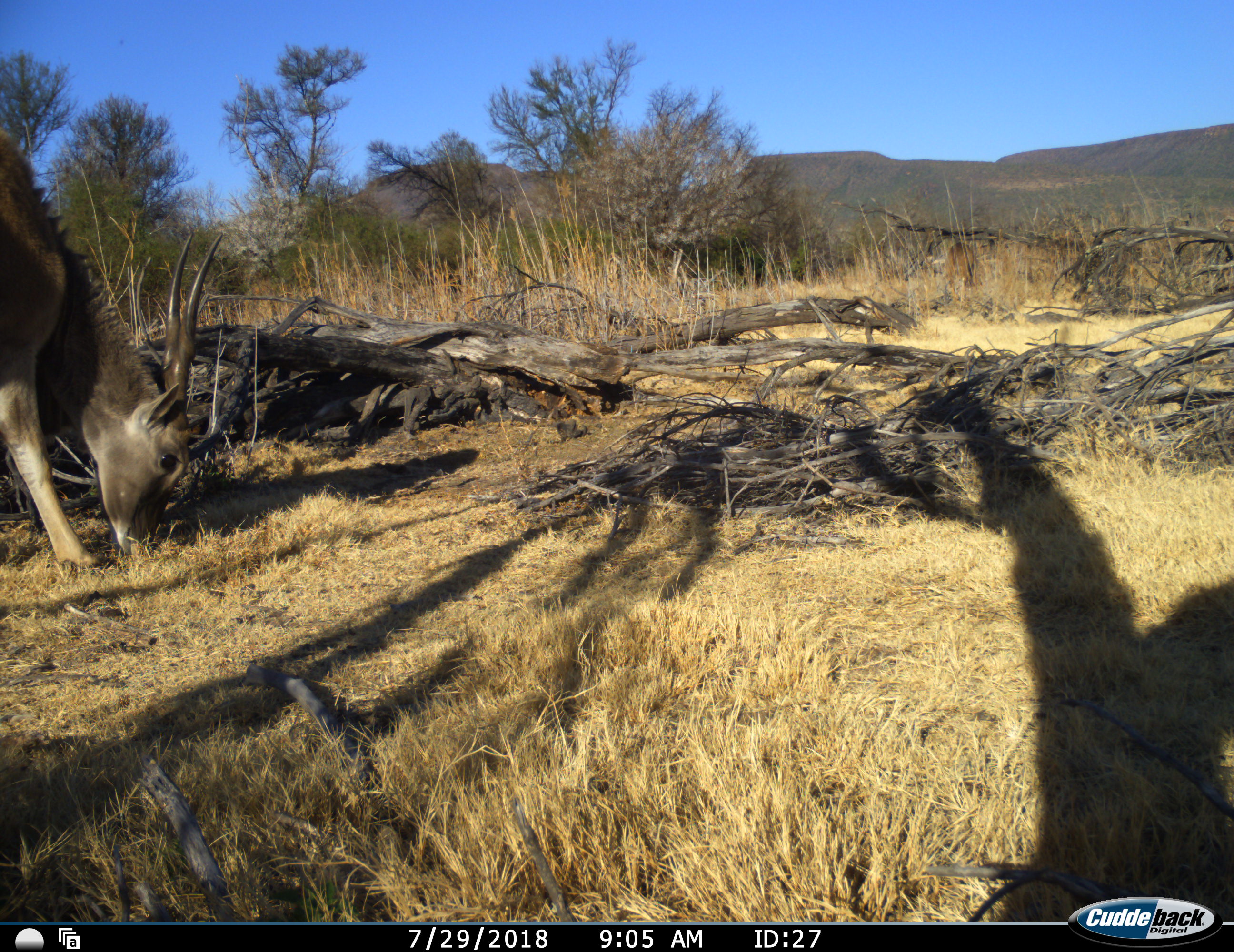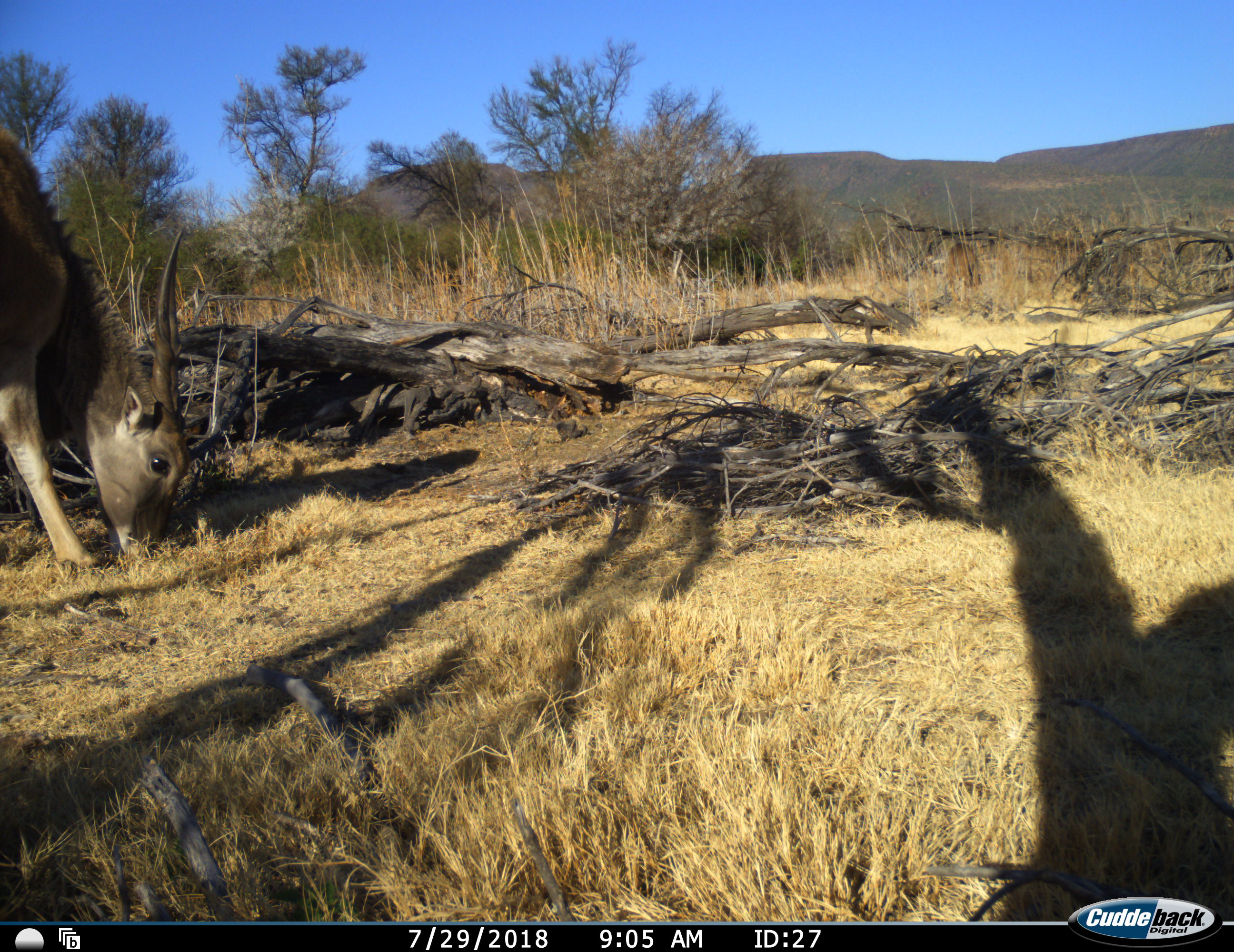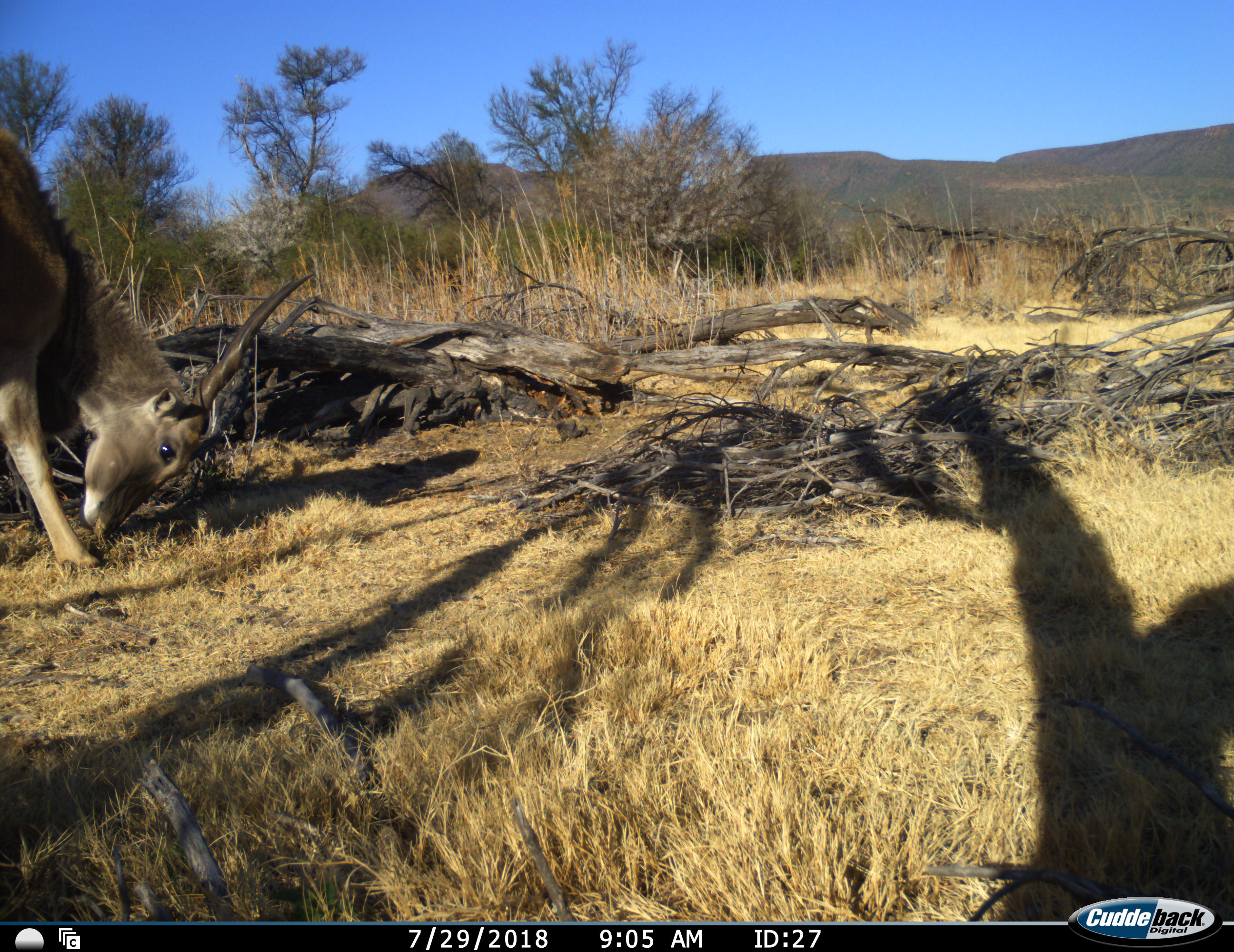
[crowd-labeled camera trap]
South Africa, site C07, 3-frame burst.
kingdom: Animalia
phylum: Chordata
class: Mammalia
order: Artiodactyla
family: Bovidae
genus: Tragelaphus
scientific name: Tragelaphus oryx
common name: eland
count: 1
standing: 38%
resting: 0%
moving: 12%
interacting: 0%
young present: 0%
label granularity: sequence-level